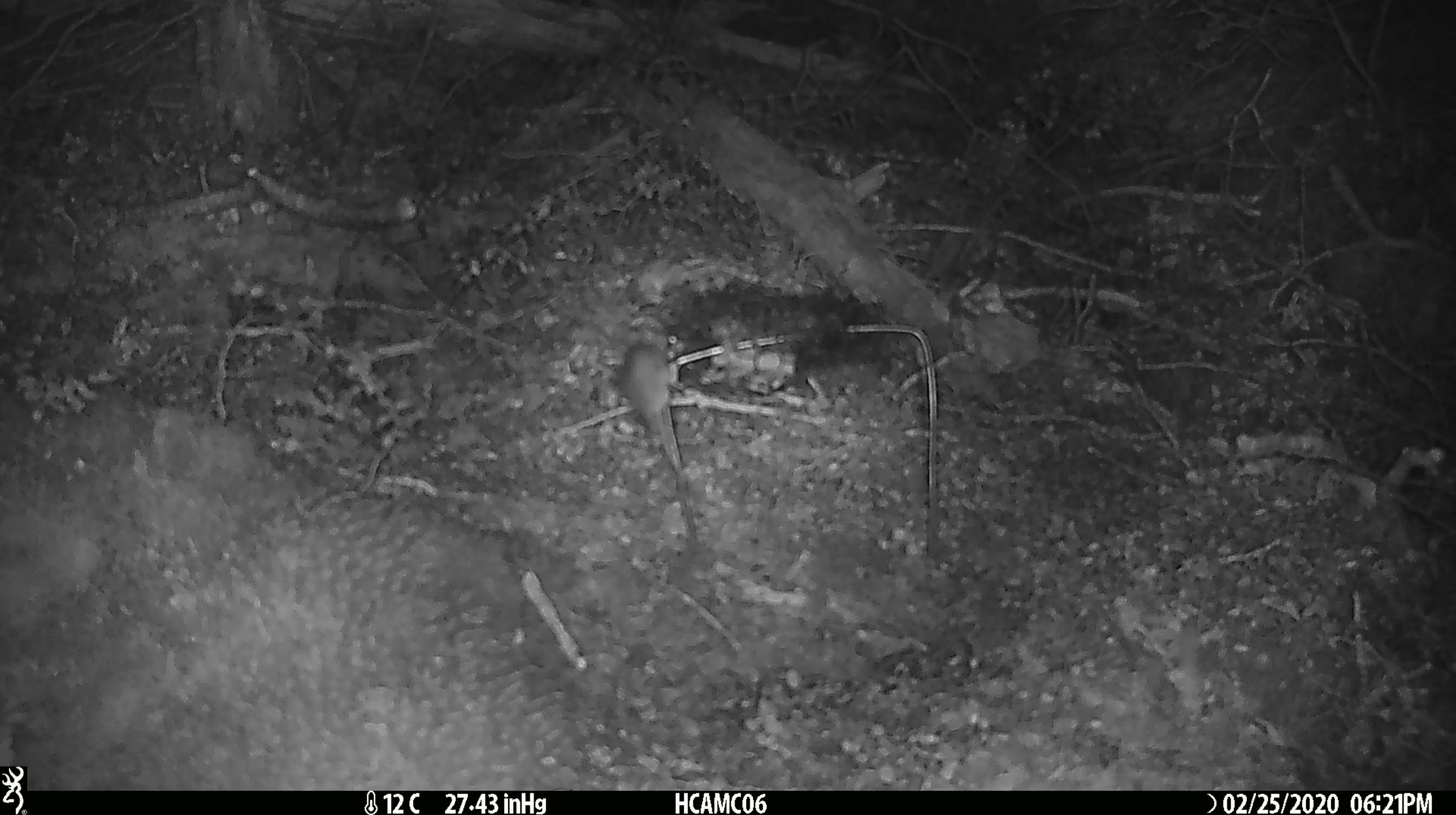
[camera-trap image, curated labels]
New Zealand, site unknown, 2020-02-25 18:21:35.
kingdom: Animalia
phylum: Chordata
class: Mammalia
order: Rodentia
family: Muridae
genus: Mus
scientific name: Mus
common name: mouse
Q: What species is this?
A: Mouse (Mus).